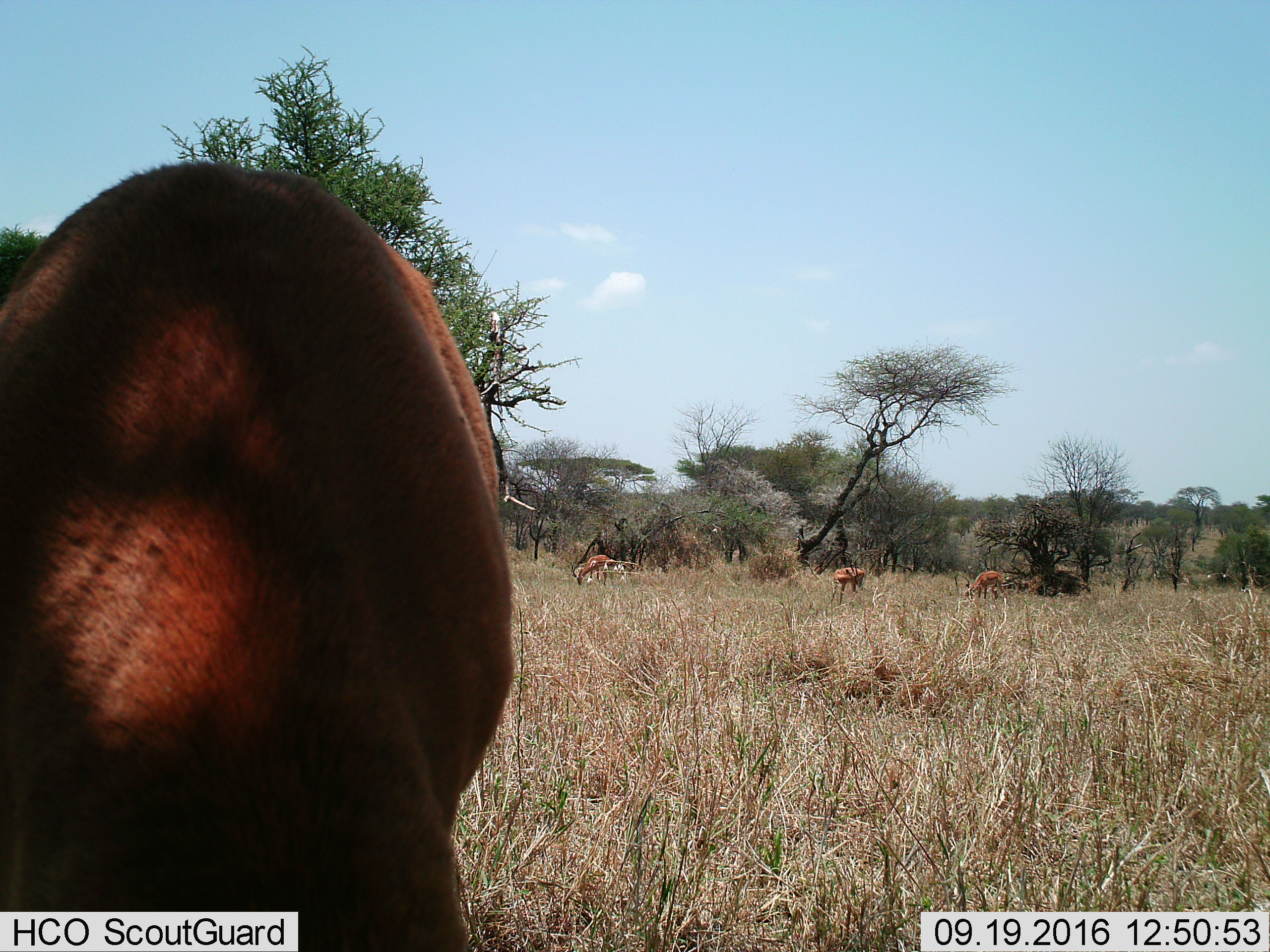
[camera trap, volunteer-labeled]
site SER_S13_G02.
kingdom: Animalia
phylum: Chordata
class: Mammalia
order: Artiodactyla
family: Bovidae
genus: Aepyceros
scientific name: Aepyceros melampus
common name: impala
Impala (Aepyceros melampus), count 4. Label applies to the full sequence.